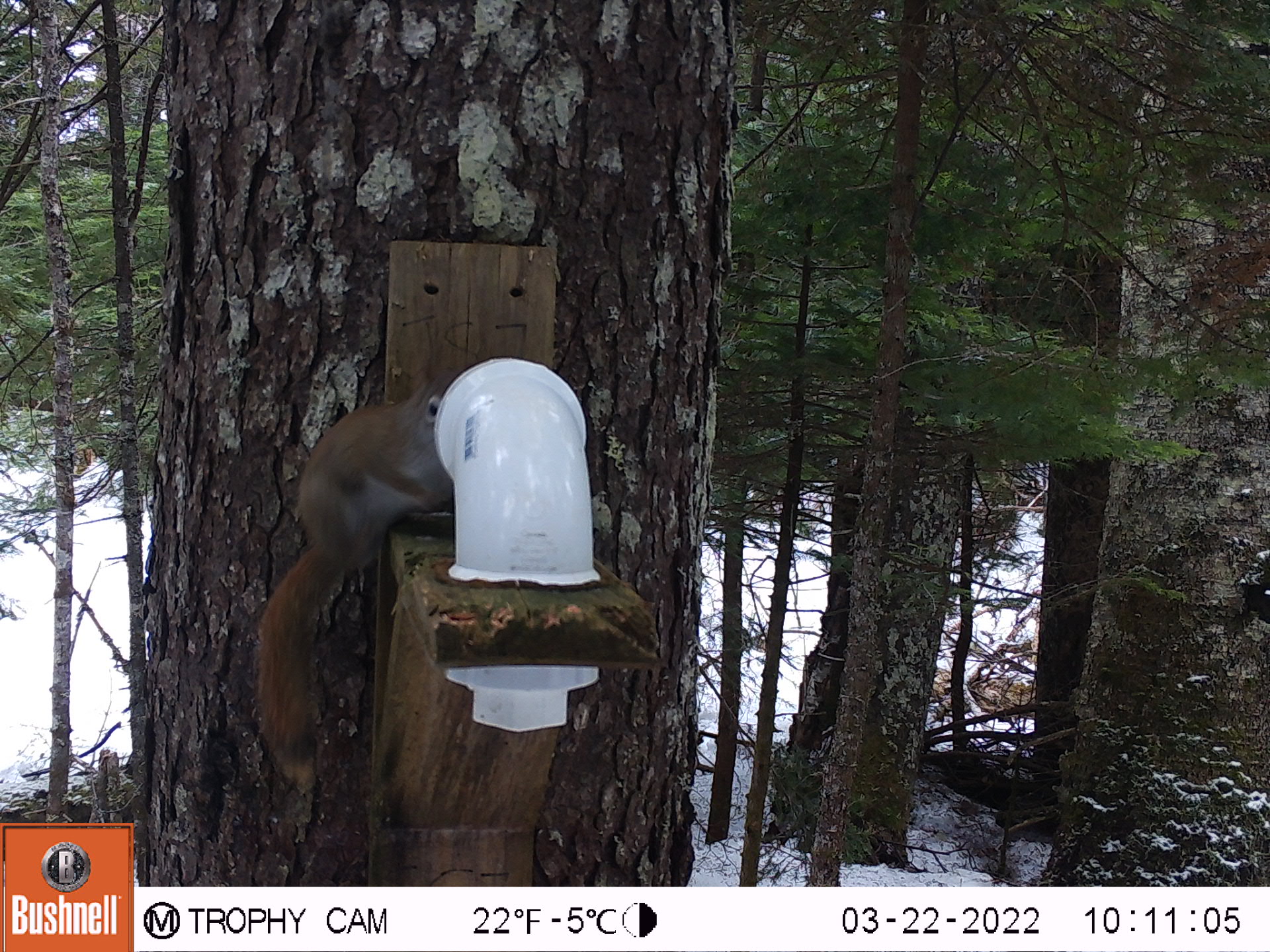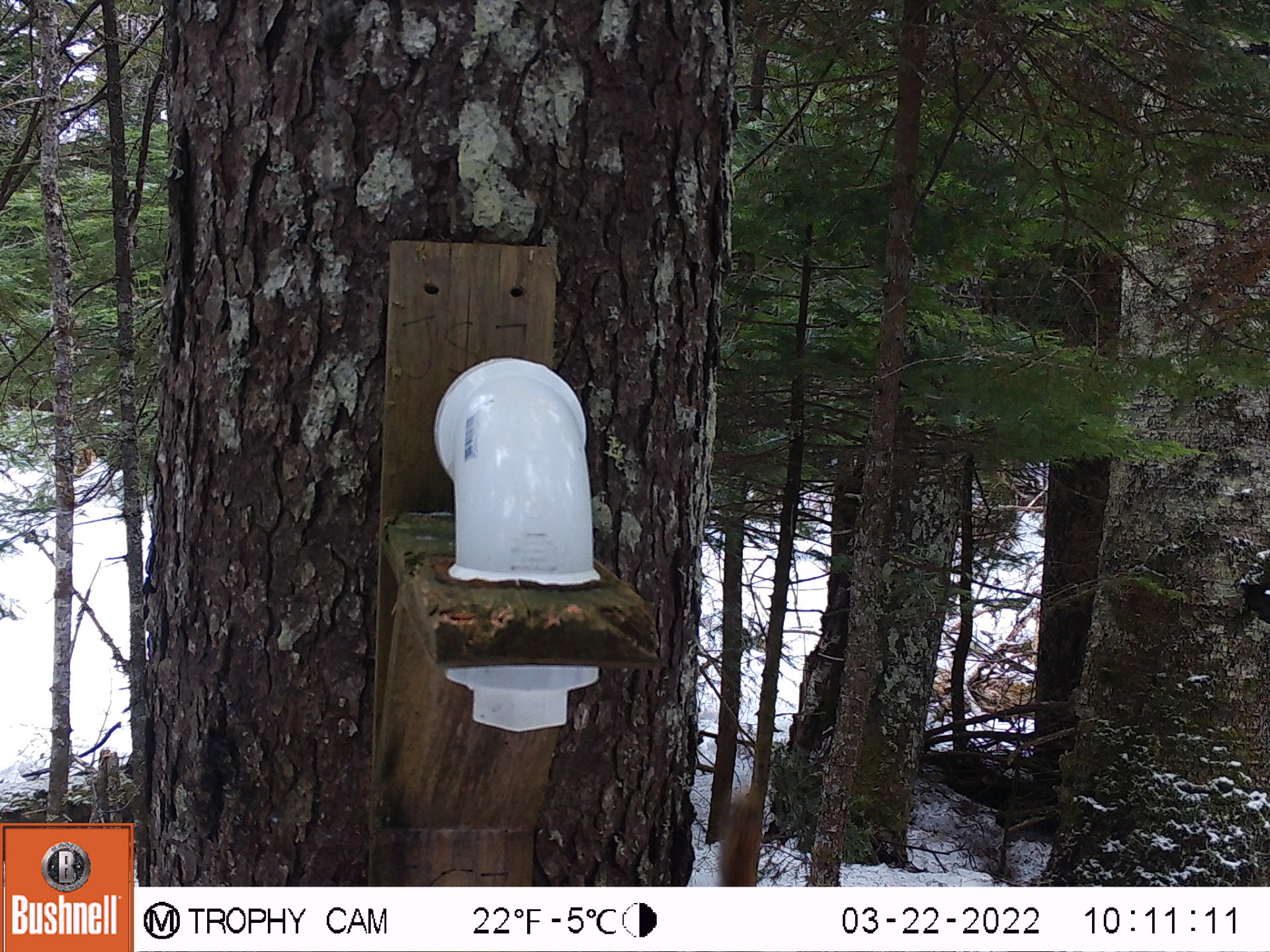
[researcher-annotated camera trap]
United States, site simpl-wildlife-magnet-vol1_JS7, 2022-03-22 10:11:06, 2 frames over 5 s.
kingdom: Animalia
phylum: Chordata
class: Mammalia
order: Rodentia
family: Sciuridae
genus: Tamiasciurus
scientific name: Tamiasciurus hudsonicus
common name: red squirrel